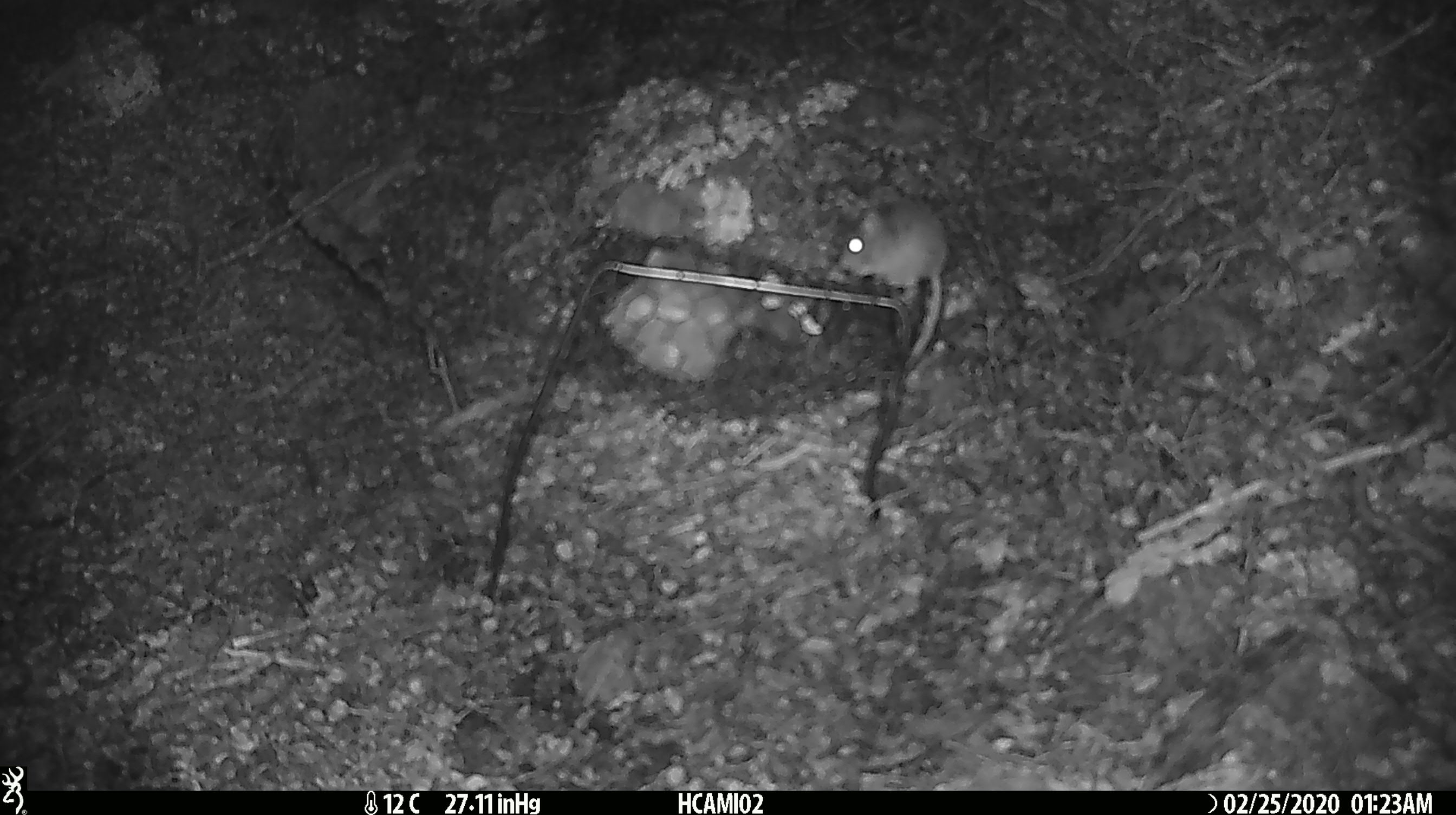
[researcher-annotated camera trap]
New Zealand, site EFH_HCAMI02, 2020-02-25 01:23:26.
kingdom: Animalia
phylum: Chordata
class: Mammalia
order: Rodentia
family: Muridae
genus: Mus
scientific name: Mus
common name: mouse